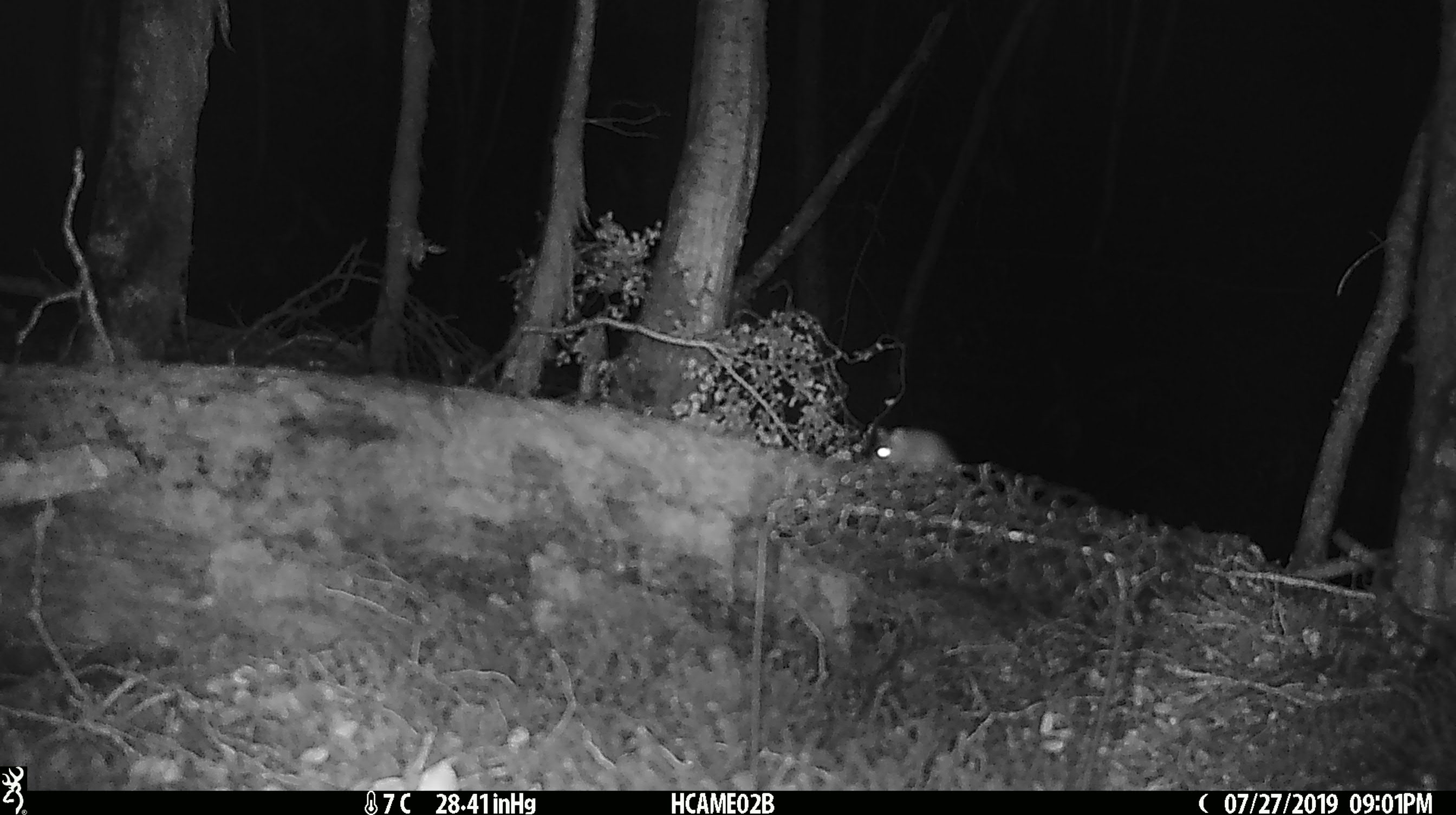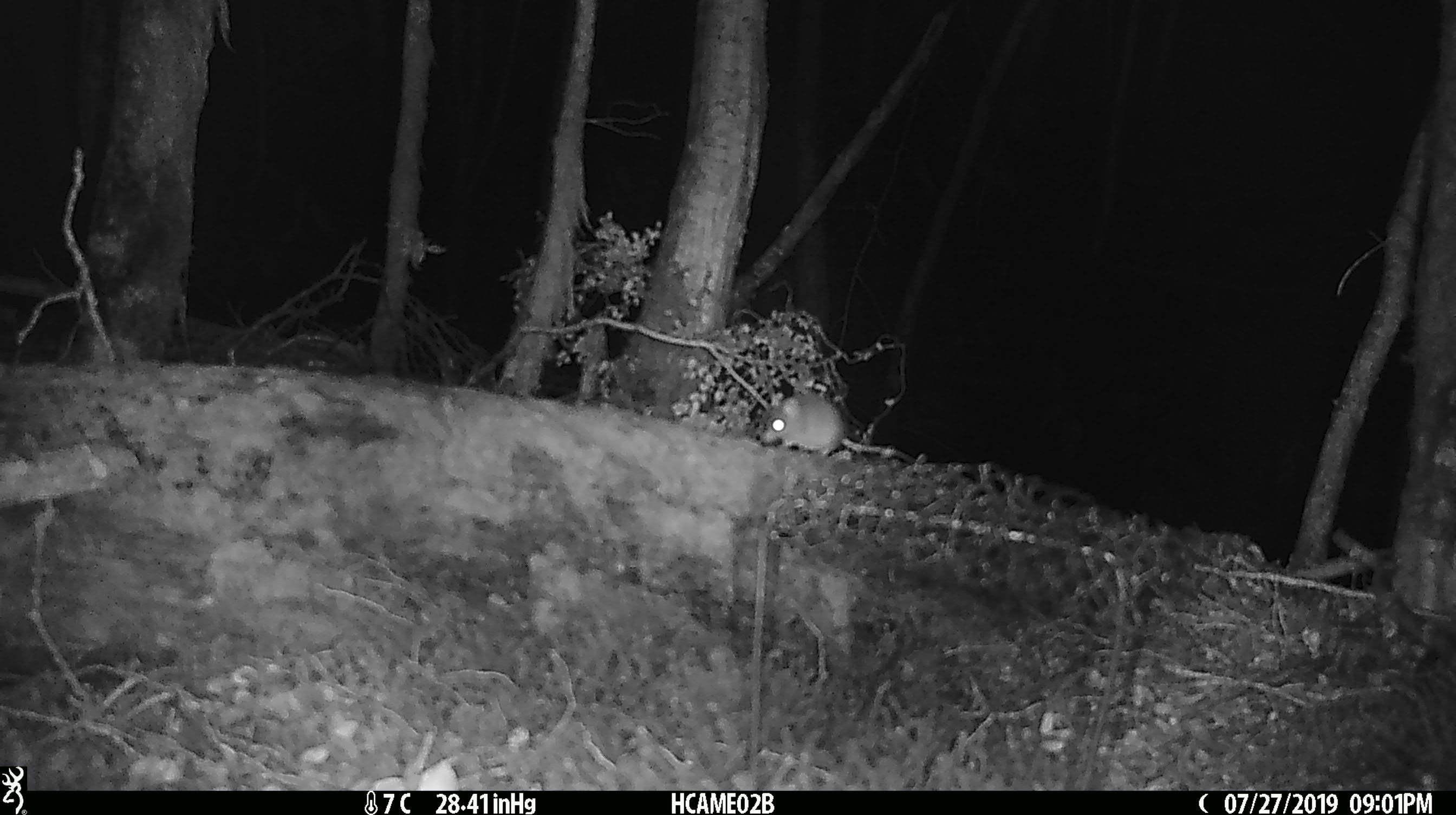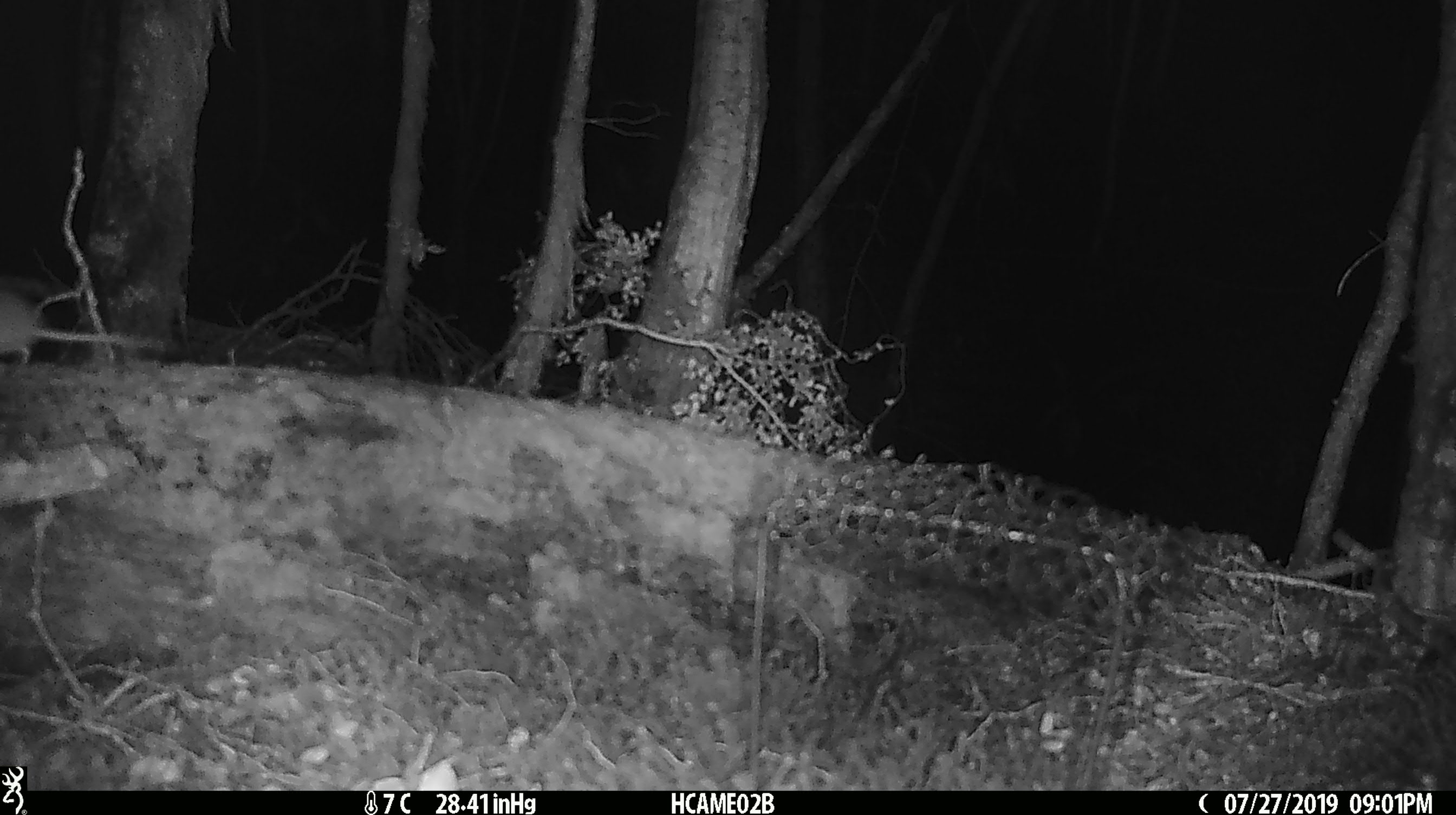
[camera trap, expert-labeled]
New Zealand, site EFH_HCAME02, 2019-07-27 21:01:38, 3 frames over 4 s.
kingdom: Animalia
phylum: Chordata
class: Mammalia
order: Rodentia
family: Muridae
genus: Mus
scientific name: Mus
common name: mouse